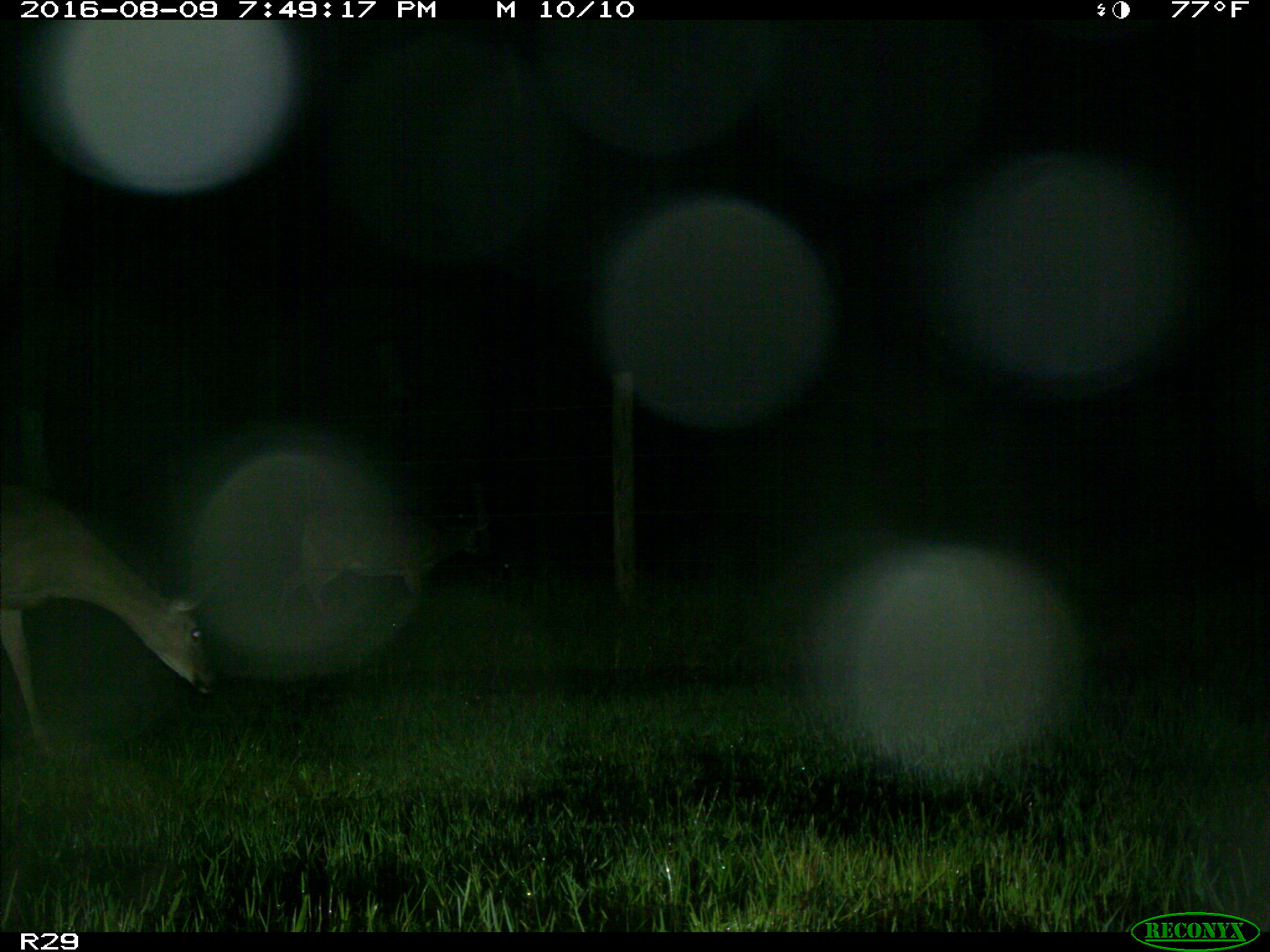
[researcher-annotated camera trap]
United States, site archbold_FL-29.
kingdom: Animalia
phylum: Chordata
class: Mammalia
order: Artiodactyla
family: Cervidae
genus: Odocoileus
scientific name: Odocoileus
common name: deer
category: unidentified deer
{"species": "unidentified deer (deer) (Odocoileus)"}